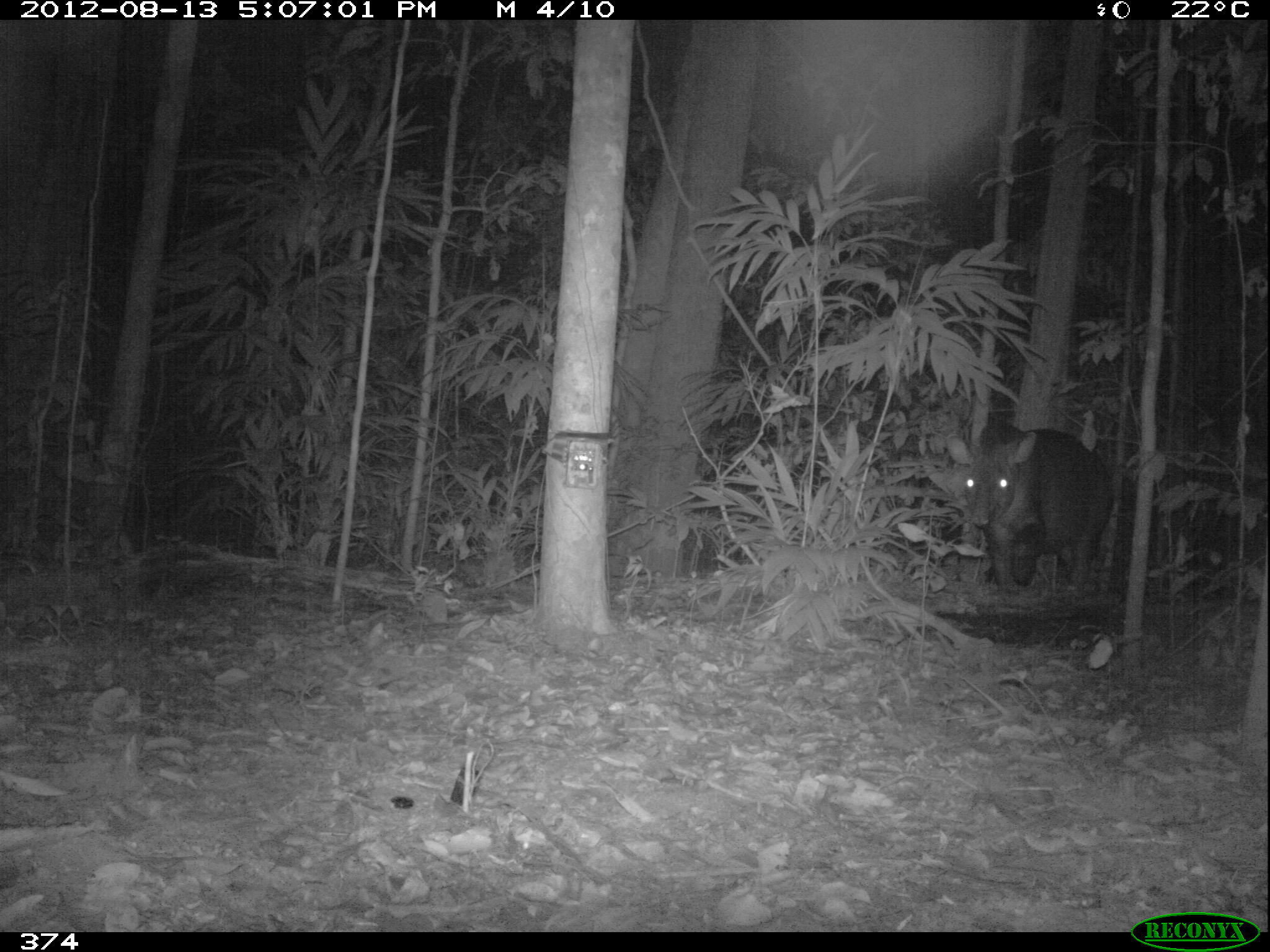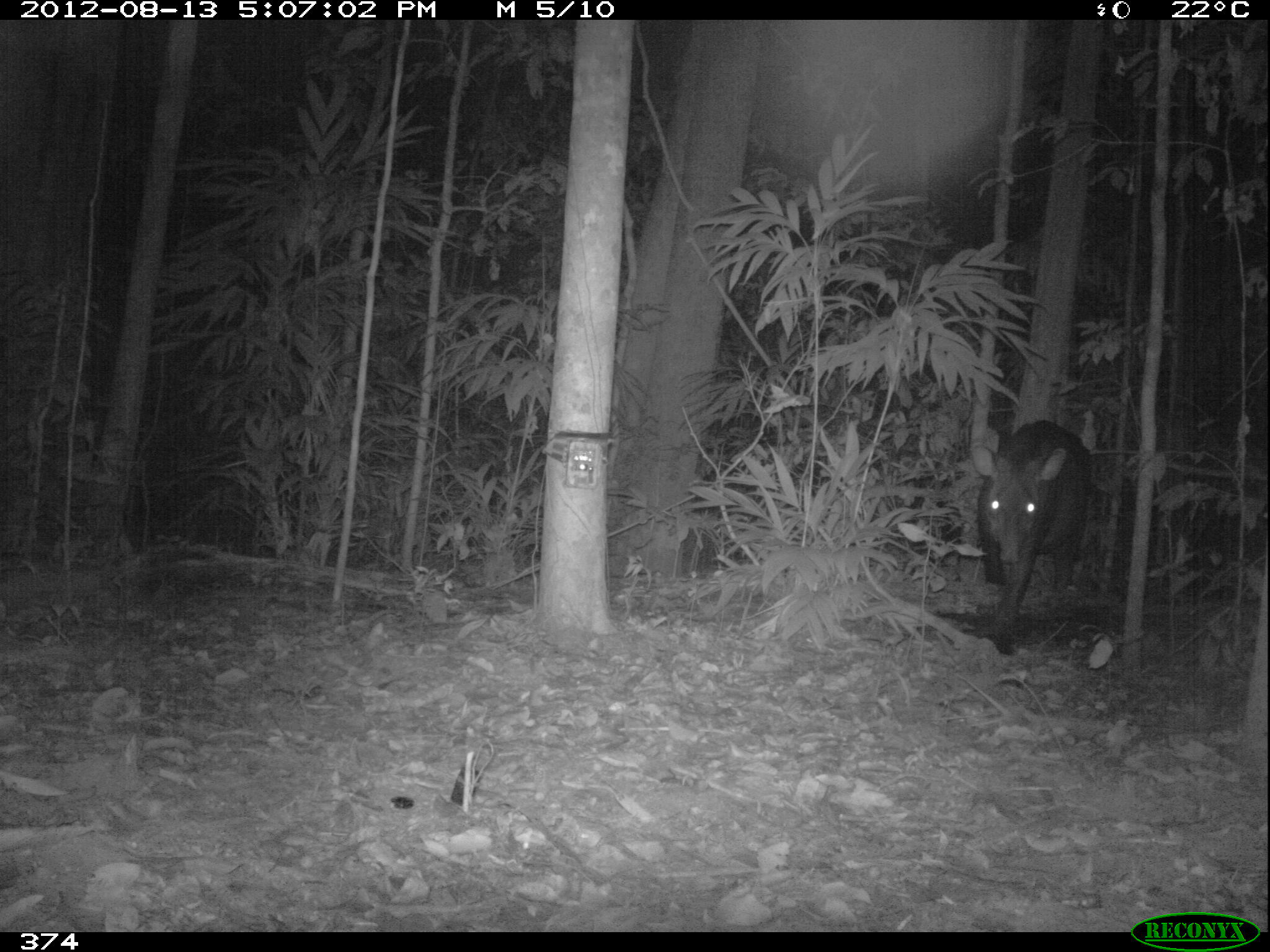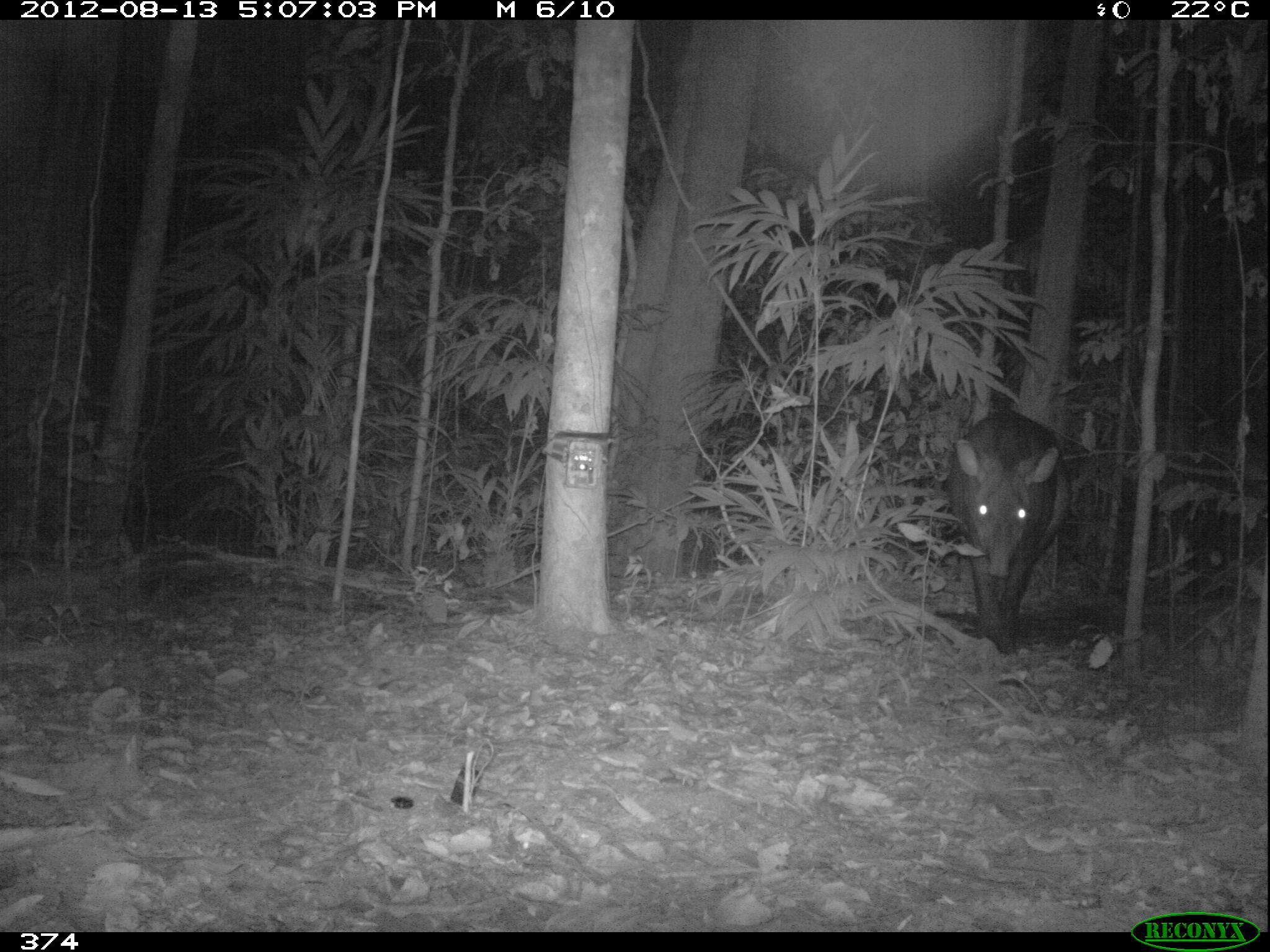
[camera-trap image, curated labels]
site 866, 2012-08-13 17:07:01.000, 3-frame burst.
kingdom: Animalia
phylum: Chordata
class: Mammalia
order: Perissodactyla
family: Tapiridae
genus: Tapirus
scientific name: Tapirus terrestris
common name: south american tapir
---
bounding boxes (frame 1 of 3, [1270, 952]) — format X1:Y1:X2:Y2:
tapirus terrestris: 943:420:1117:593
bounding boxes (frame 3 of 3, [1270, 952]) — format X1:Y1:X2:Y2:
tapirus terrestris: 943:406:1073:658